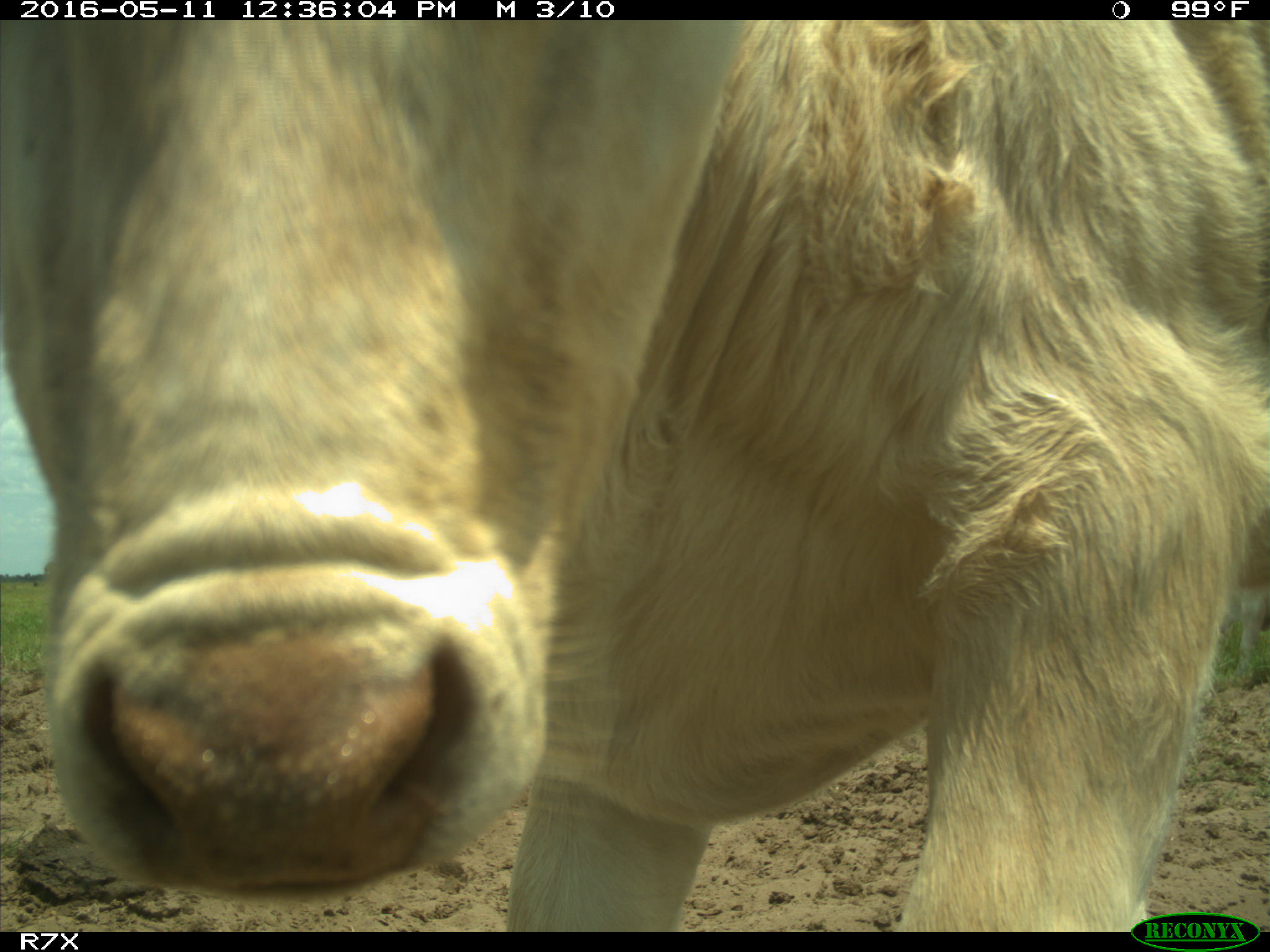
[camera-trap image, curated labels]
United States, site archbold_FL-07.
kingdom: Animalia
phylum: Chordata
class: Mammalia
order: Artiodactyla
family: Bovidae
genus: Bos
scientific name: Bos taurus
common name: domestic cow